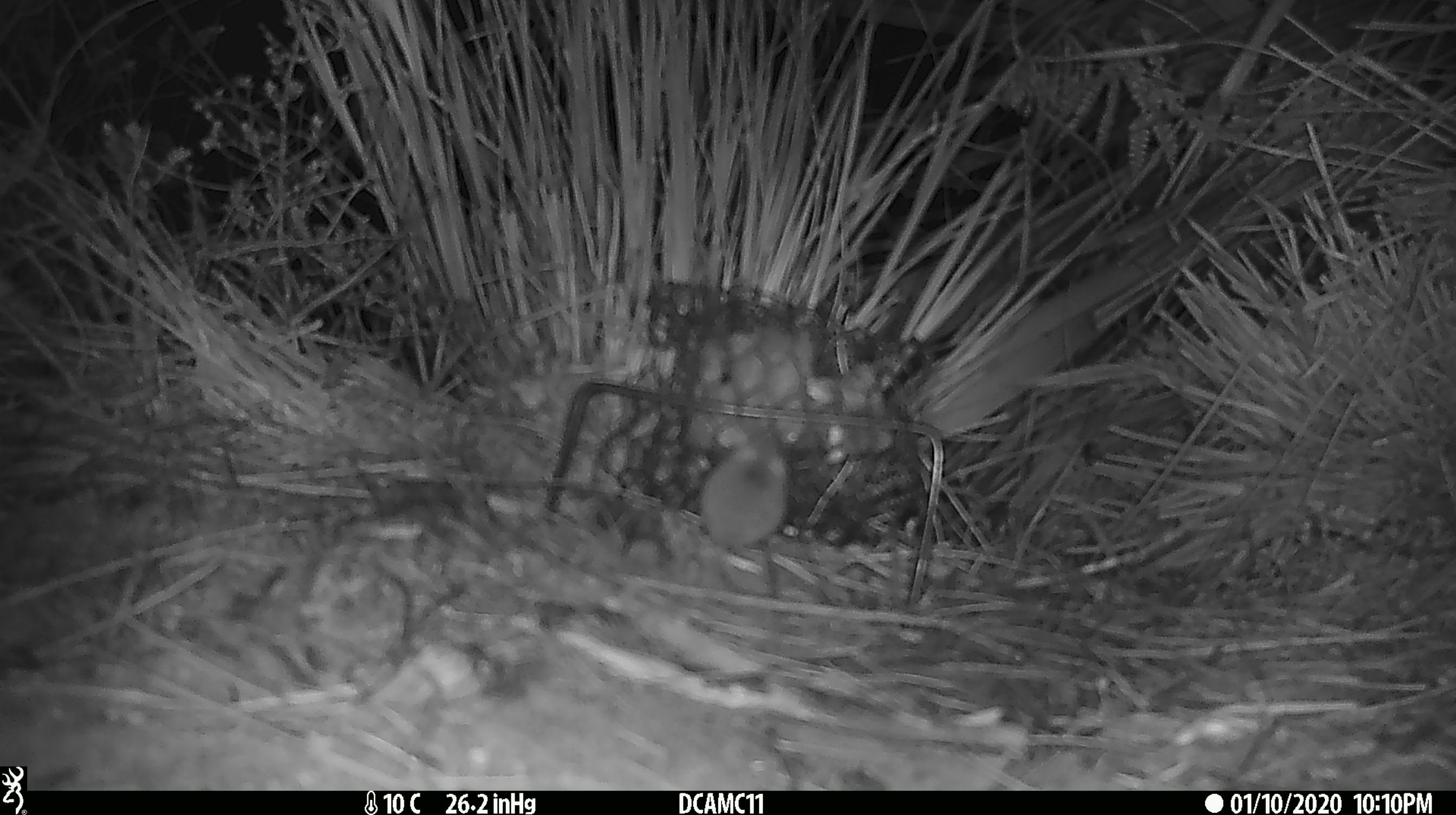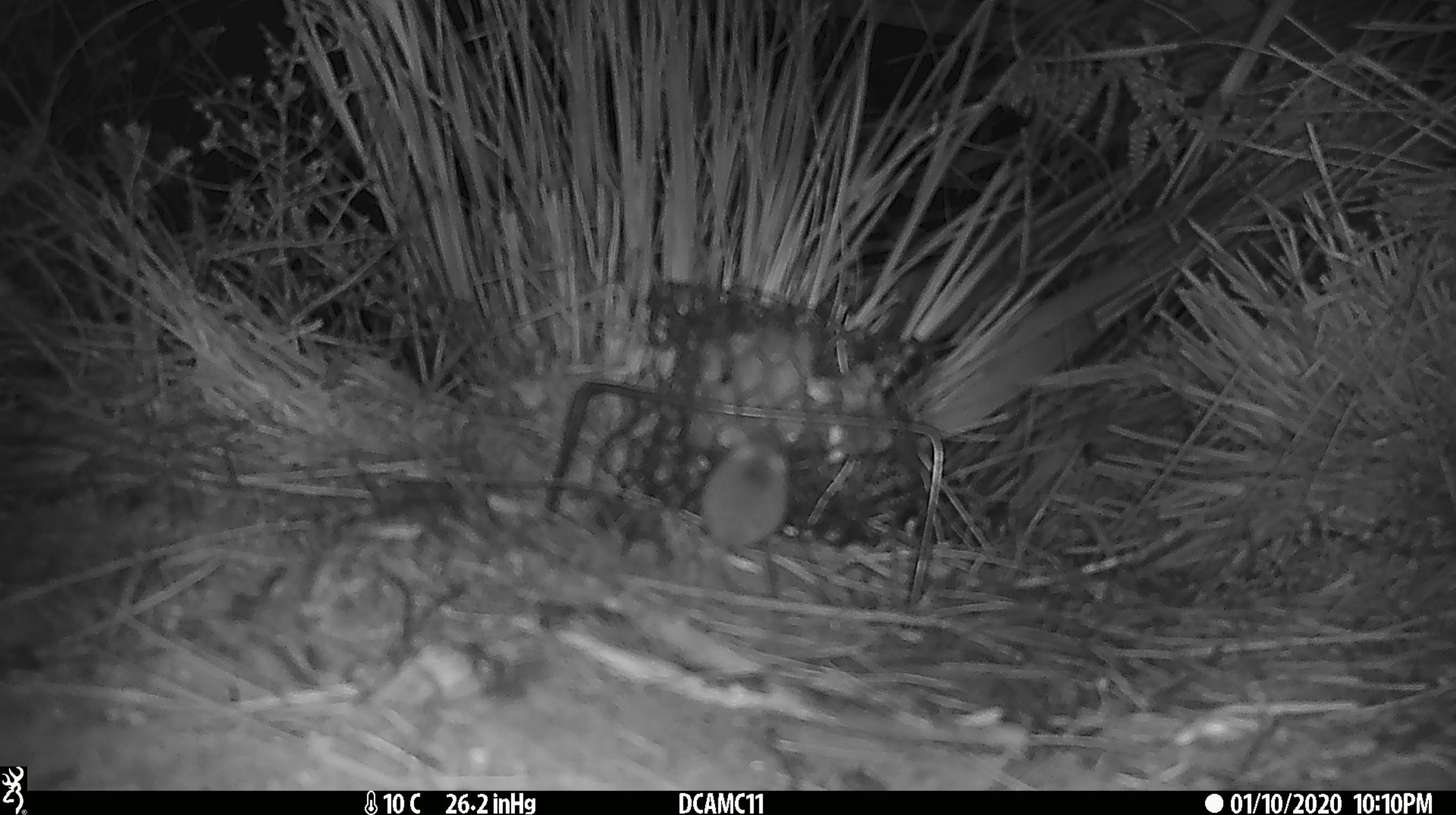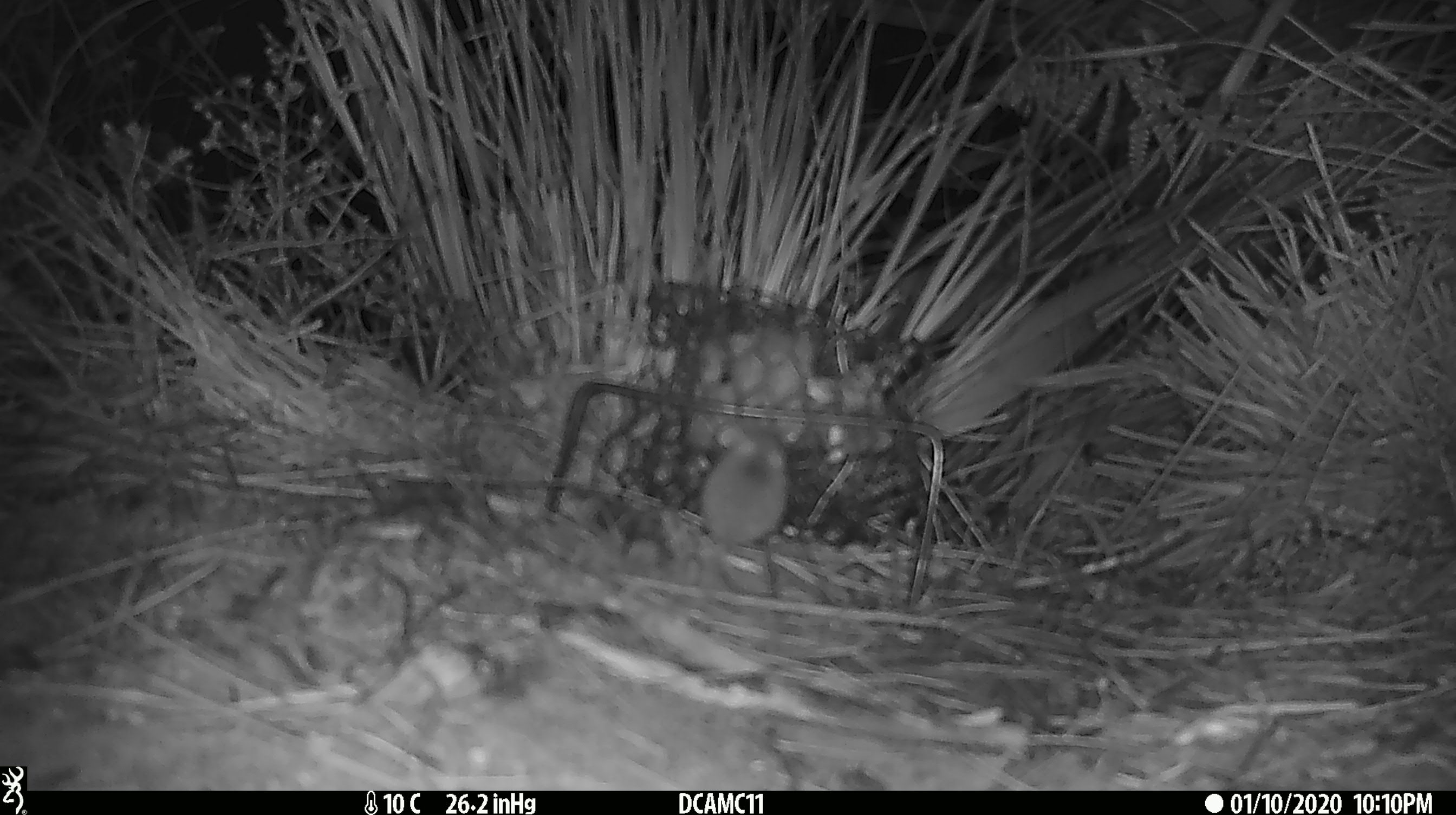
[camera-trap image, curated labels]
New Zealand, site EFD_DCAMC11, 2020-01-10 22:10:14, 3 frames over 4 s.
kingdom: Animalia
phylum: Chordata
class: Mammalia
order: Rodentia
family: Muridae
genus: Mus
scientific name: Mus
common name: mouse